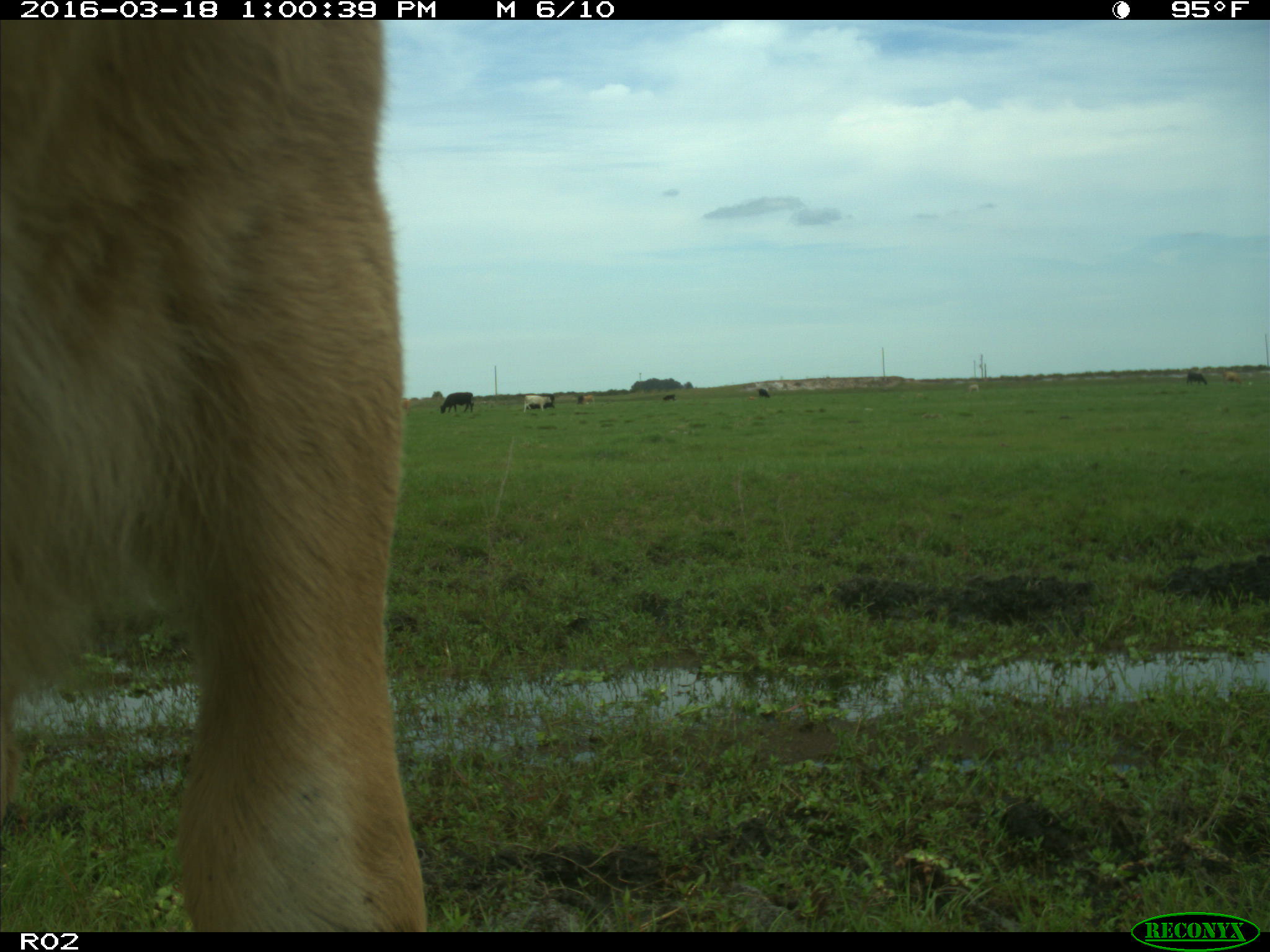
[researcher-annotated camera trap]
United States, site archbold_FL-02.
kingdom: Animalia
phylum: Chordata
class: Mammalia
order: Artiodactyla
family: Bovidae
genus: Bos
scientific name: Bos taurus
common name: domestic cow